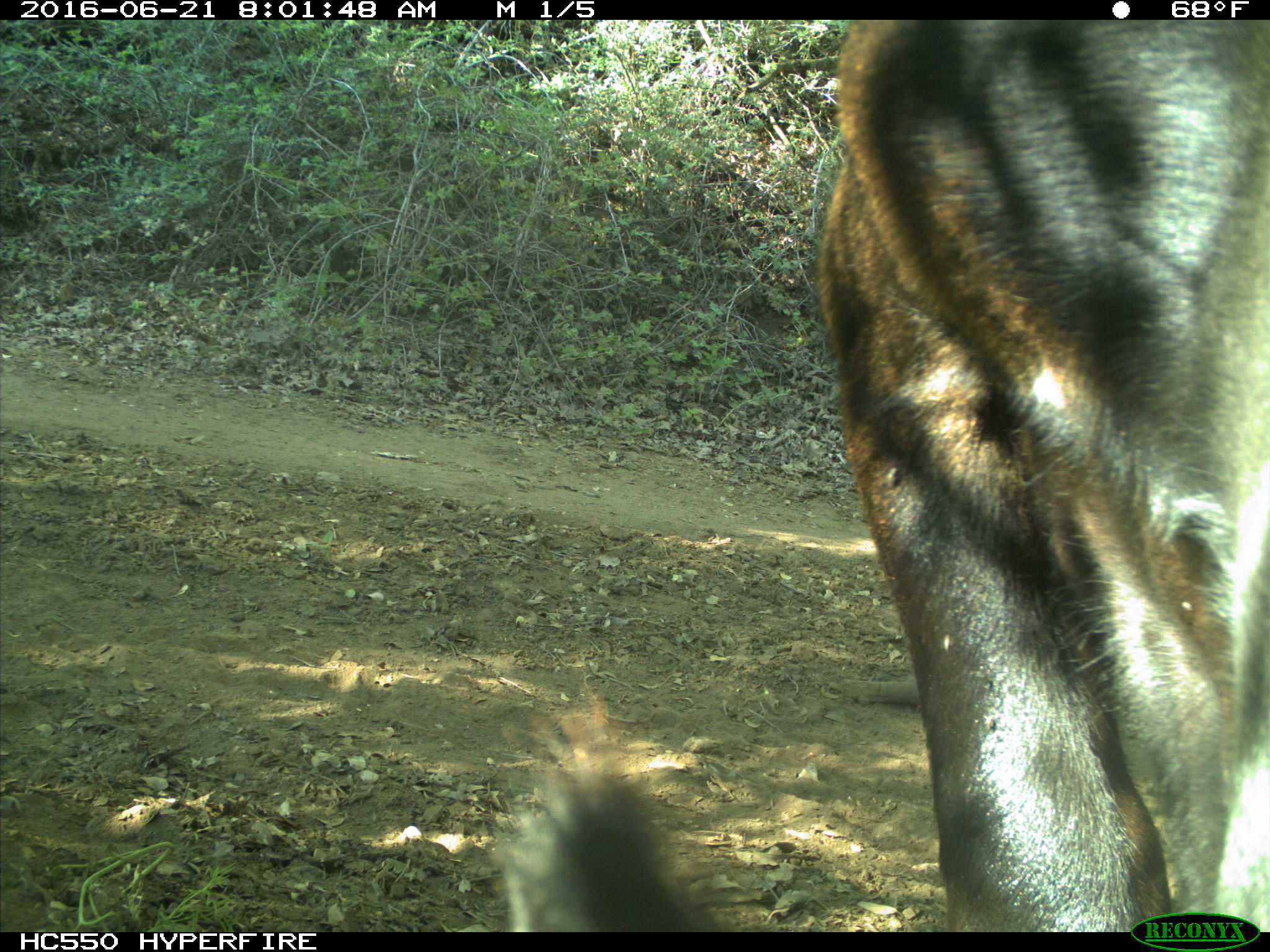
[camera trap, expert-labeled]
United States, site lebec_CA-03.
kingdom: Animalia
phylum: Chordata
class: Mammalia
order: Artiodactyla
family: Bovidae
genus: Bos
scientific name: Bos taurus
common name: domestic cow